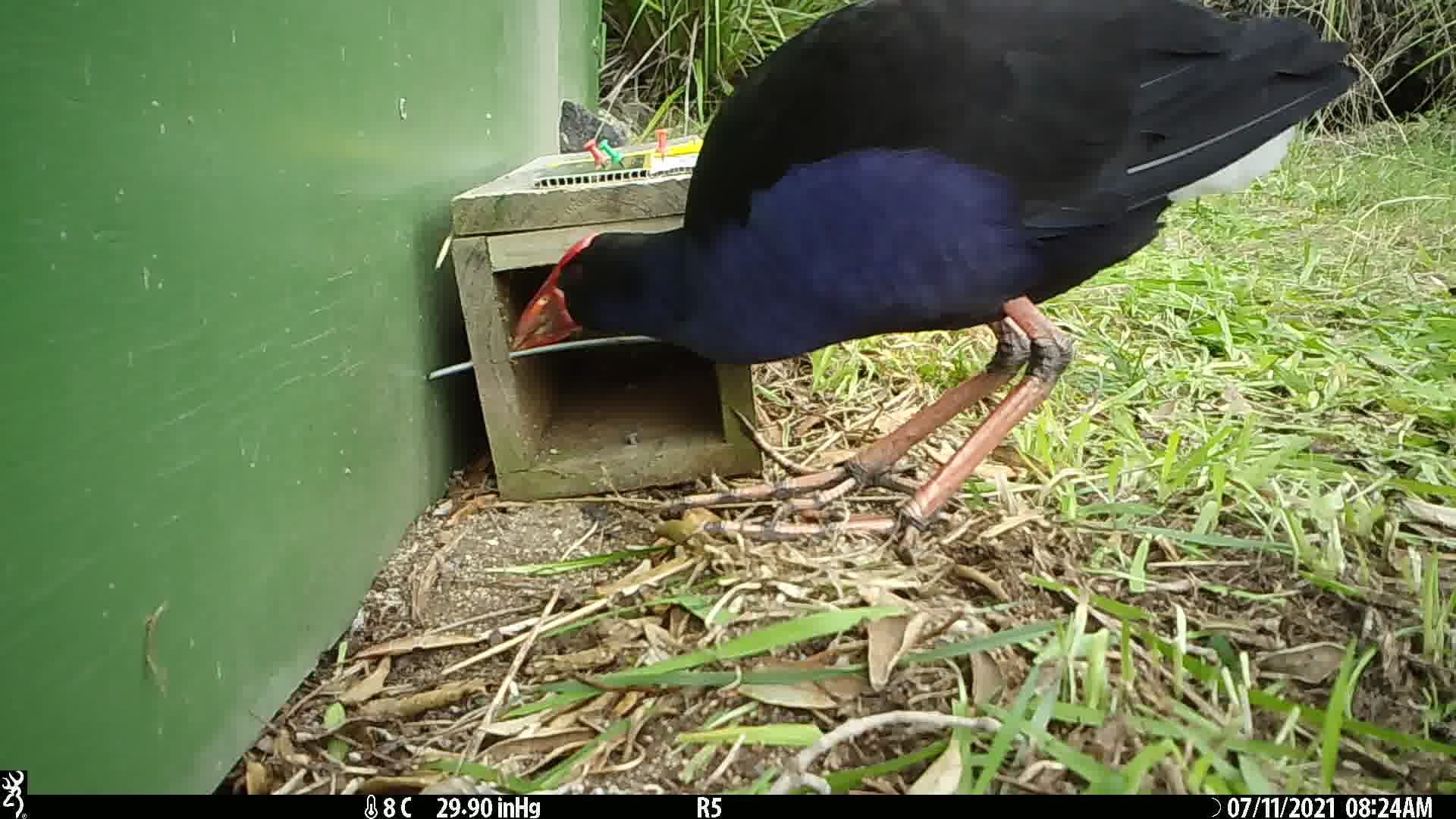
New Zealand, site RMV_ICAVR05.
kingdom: Animalia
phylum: Chordata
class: Aves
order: Gruiformes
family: Rallidae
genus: Porphyrio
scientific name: Porphyrio melanotus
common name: australasian swamphen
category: pukeko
Pukeko (australasian swamphen) (Porphyrio melanotus).